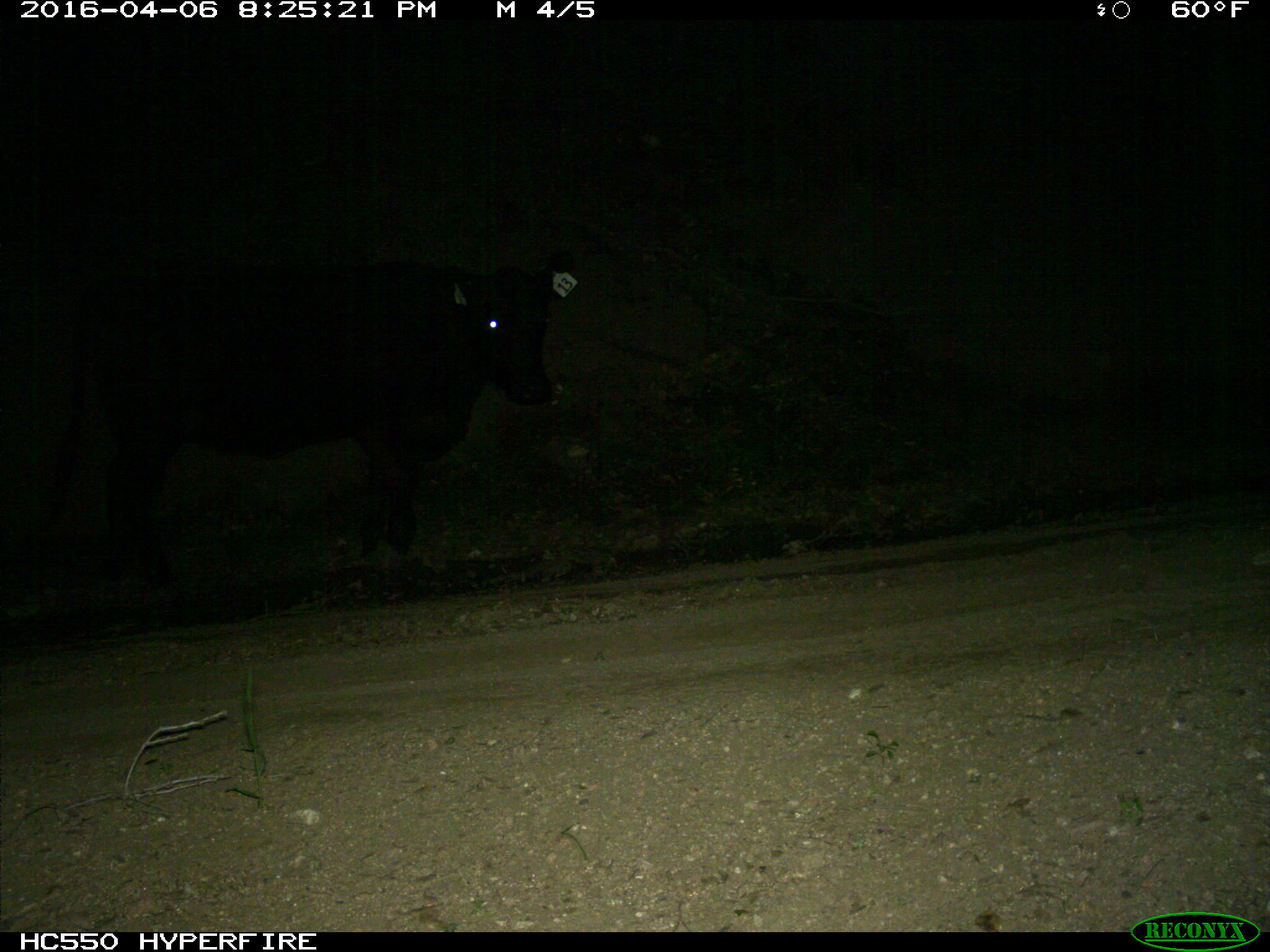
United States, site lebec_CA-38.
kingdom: Animalia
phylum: Chordata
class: Mammalia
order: Artiodactyla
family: Bovidae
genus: Bos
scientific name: Bos taurus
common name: domestic cow